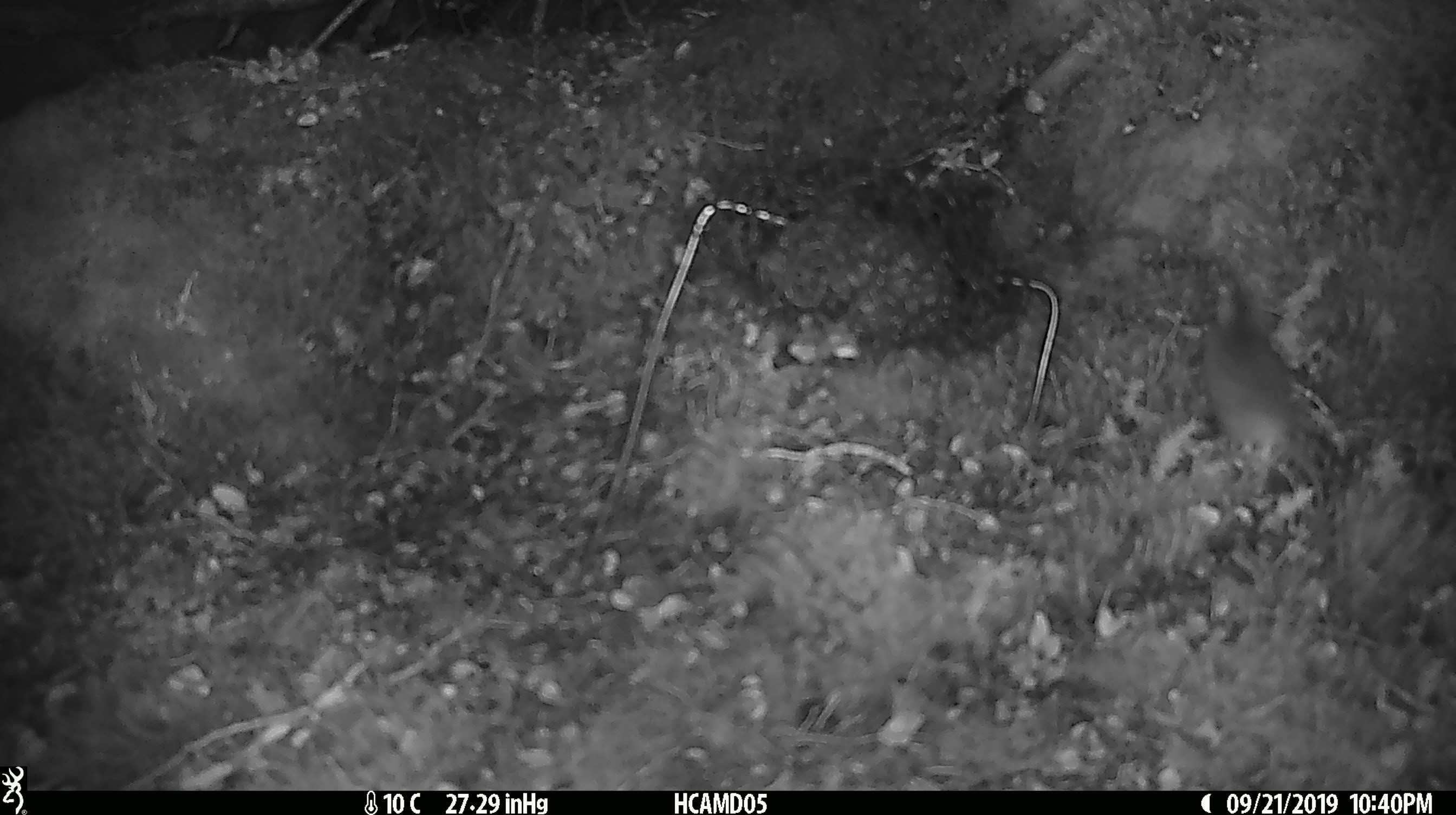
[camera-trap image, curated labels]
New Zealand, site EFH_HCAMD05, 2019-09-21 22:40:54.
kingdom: Animalia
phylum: Chordata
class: Mammalia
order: Rodentia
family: Muridae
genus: Mus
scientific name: Mus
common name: mouse